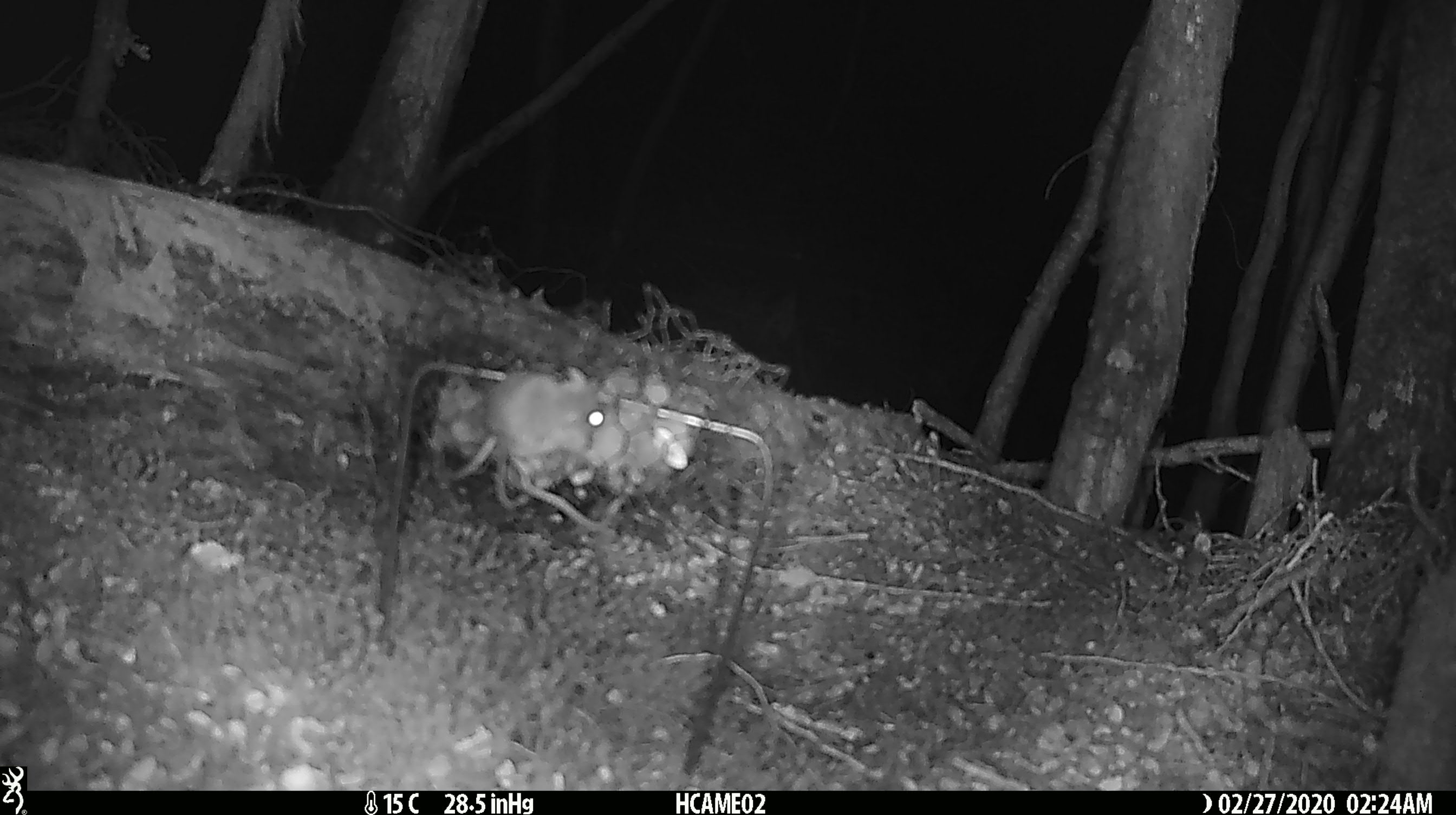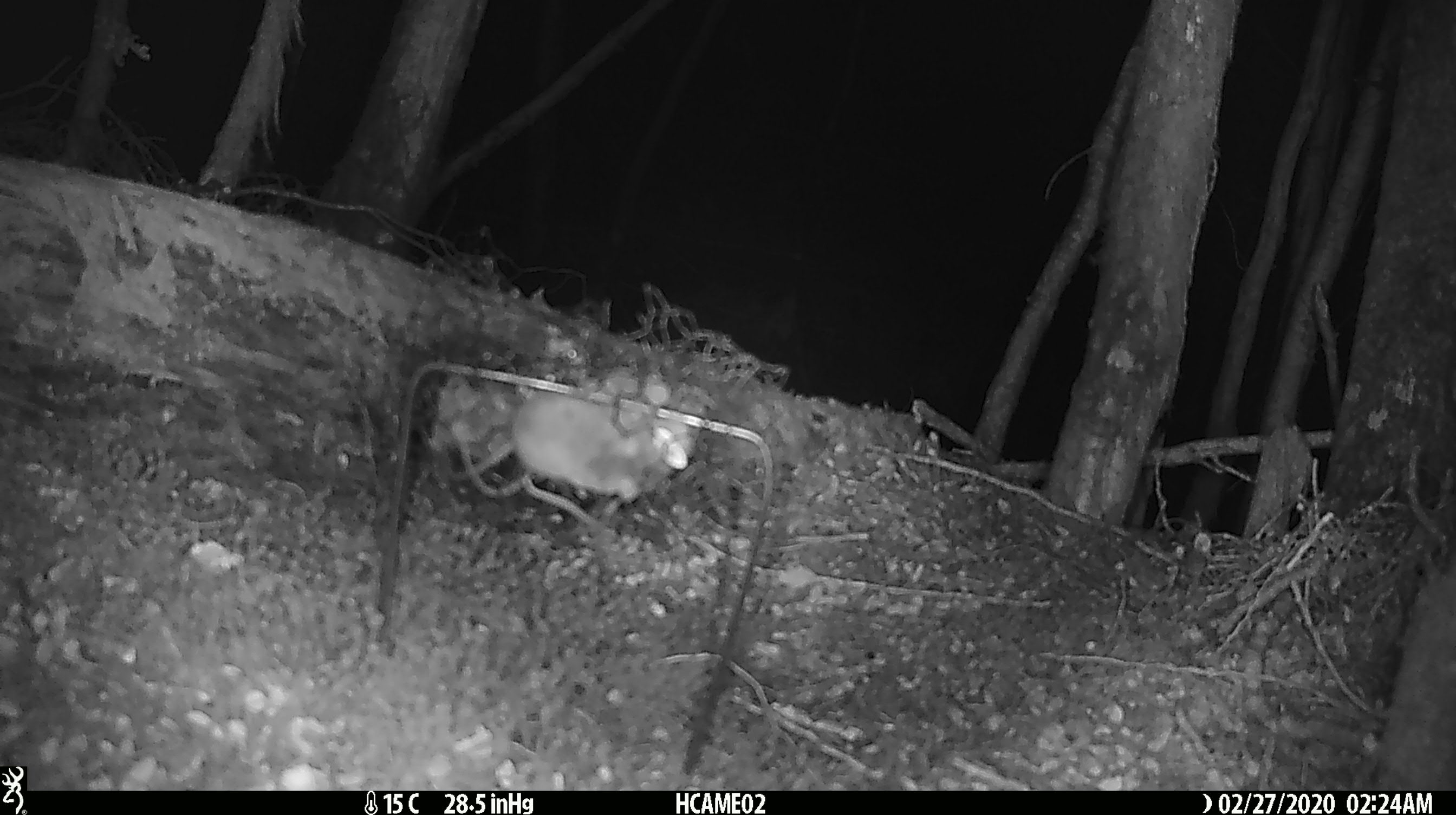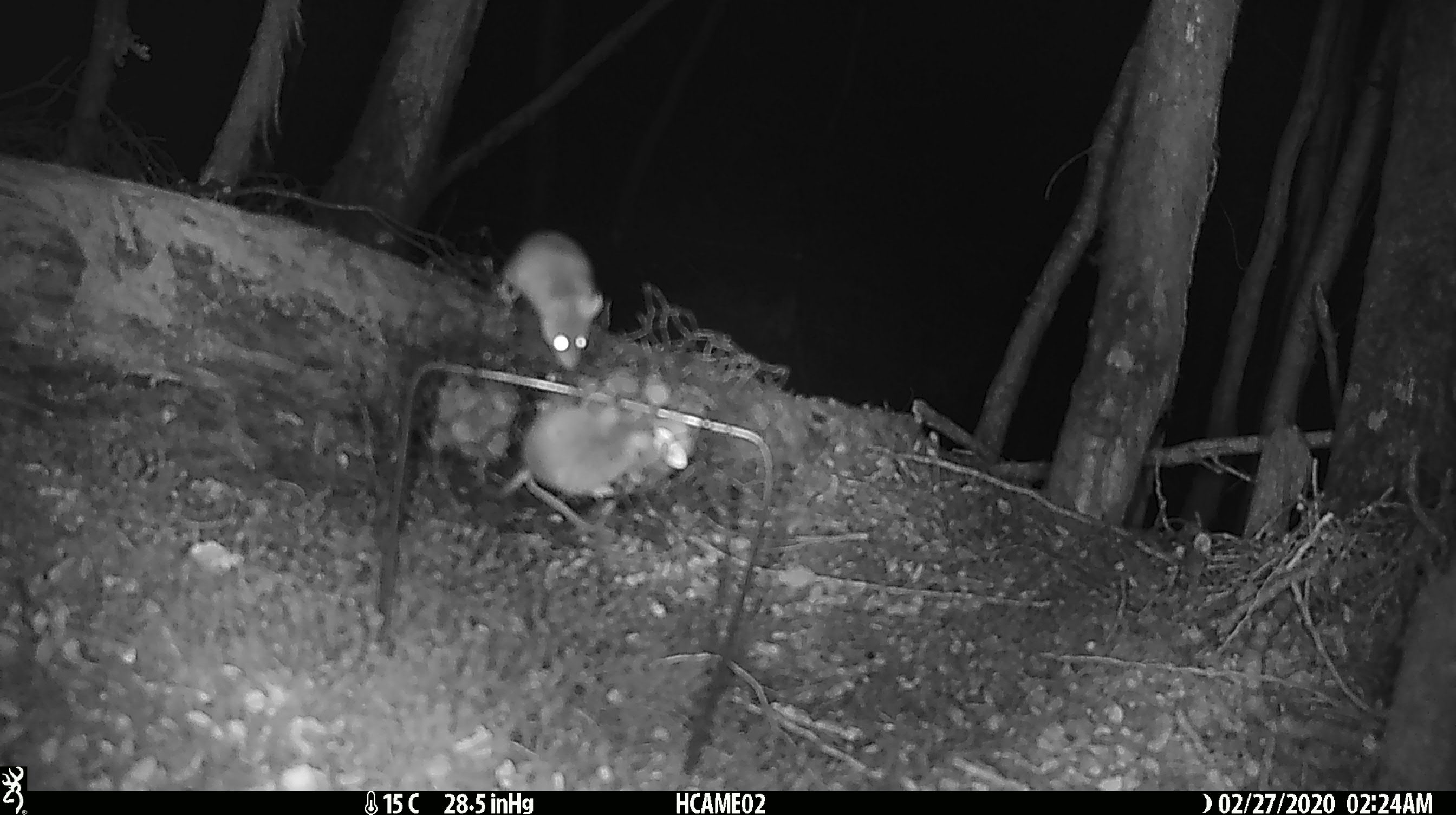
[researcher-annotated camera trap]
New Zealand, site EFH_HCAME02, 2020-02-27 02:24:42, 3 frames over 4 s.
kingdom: Animalia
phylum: Chordata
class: Mammalia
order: Rodentia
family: Muridae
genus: Mus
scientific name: Mus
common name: mouse